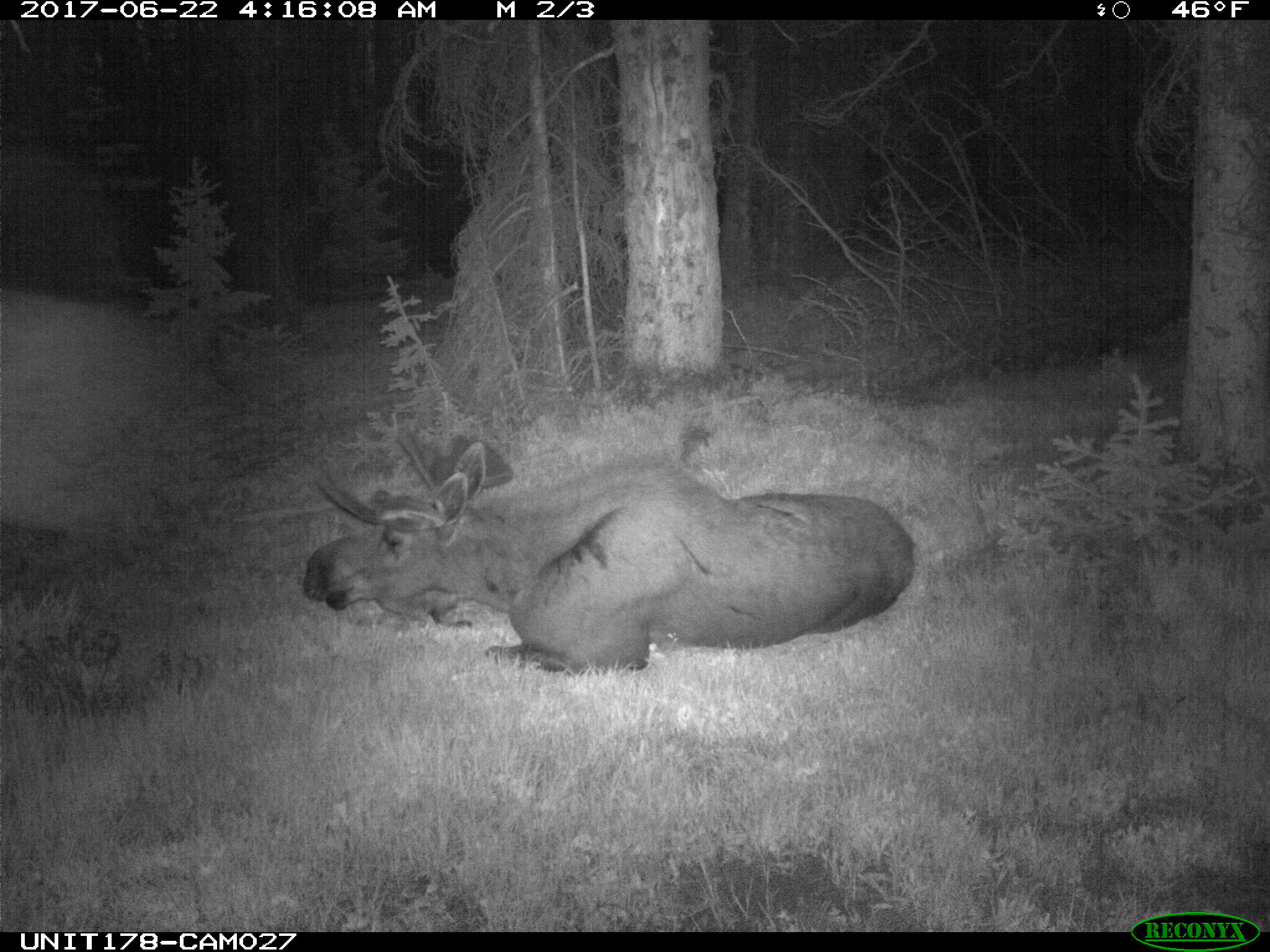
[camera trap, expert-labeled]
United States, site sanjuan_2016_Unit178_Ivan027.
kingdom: Animalia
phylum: Chordata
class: Mammalia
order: Artiodactyla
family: Cervidae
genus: Alces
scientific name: Alces alces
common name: moose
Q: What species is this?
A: Alces alces (moose).